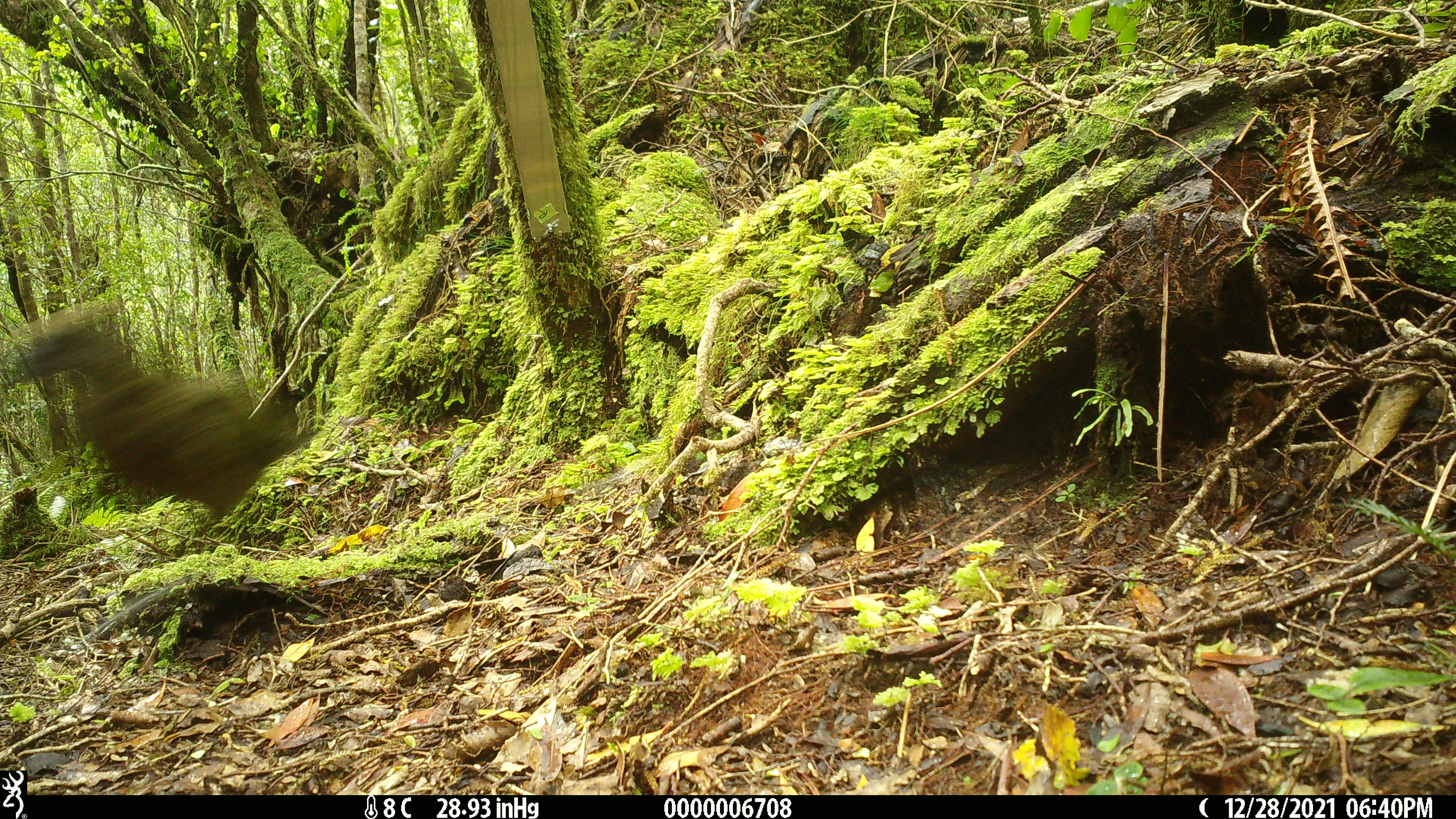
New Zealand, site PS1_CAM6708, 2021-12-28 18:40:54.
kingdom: Animalia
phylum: Chordata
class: Aves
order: Psittaciformes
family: Strigopidae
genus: Nestor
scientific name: Nestor notabilis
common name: kea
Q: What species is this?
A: Kea (Nestor notabilis).